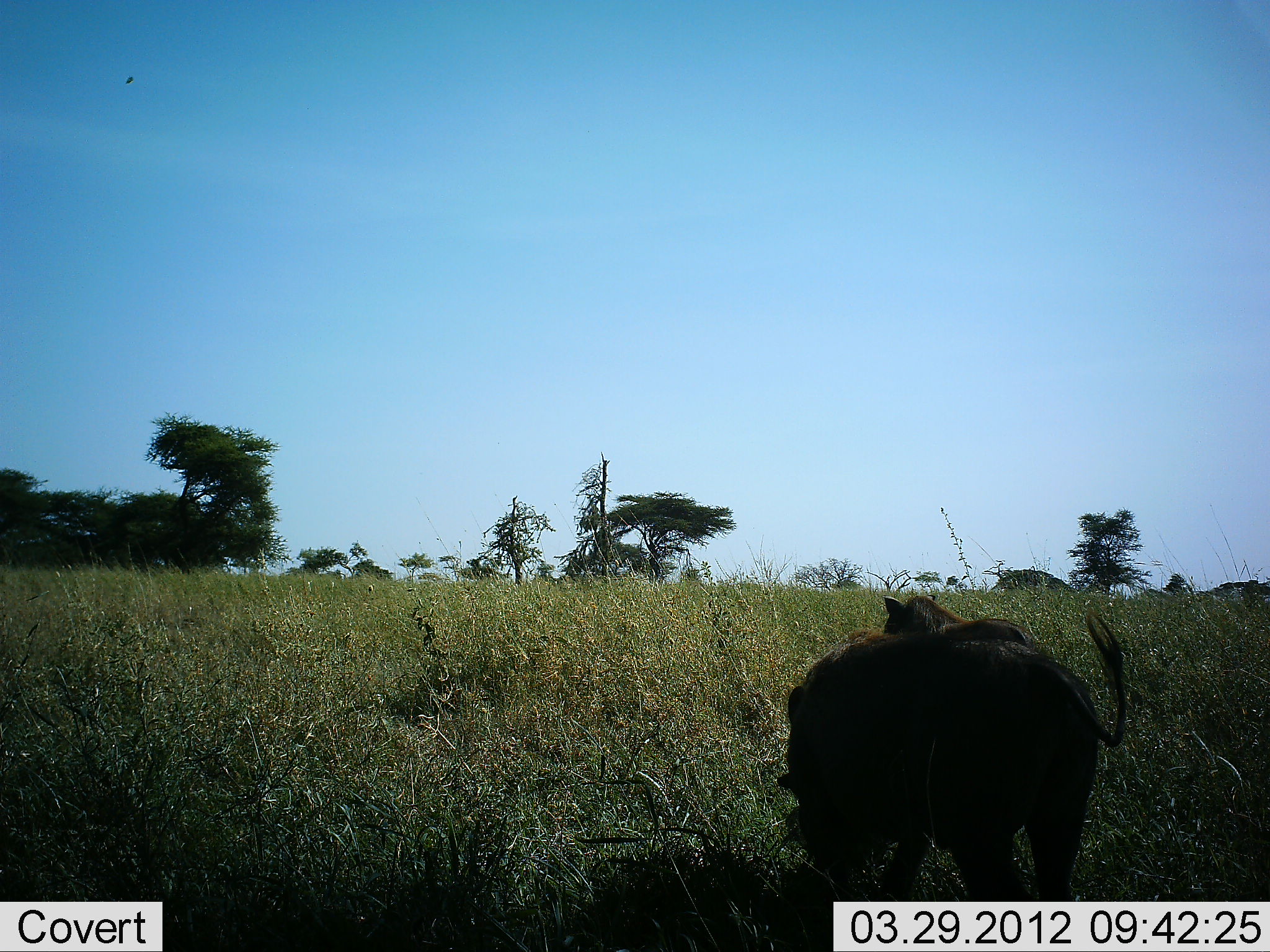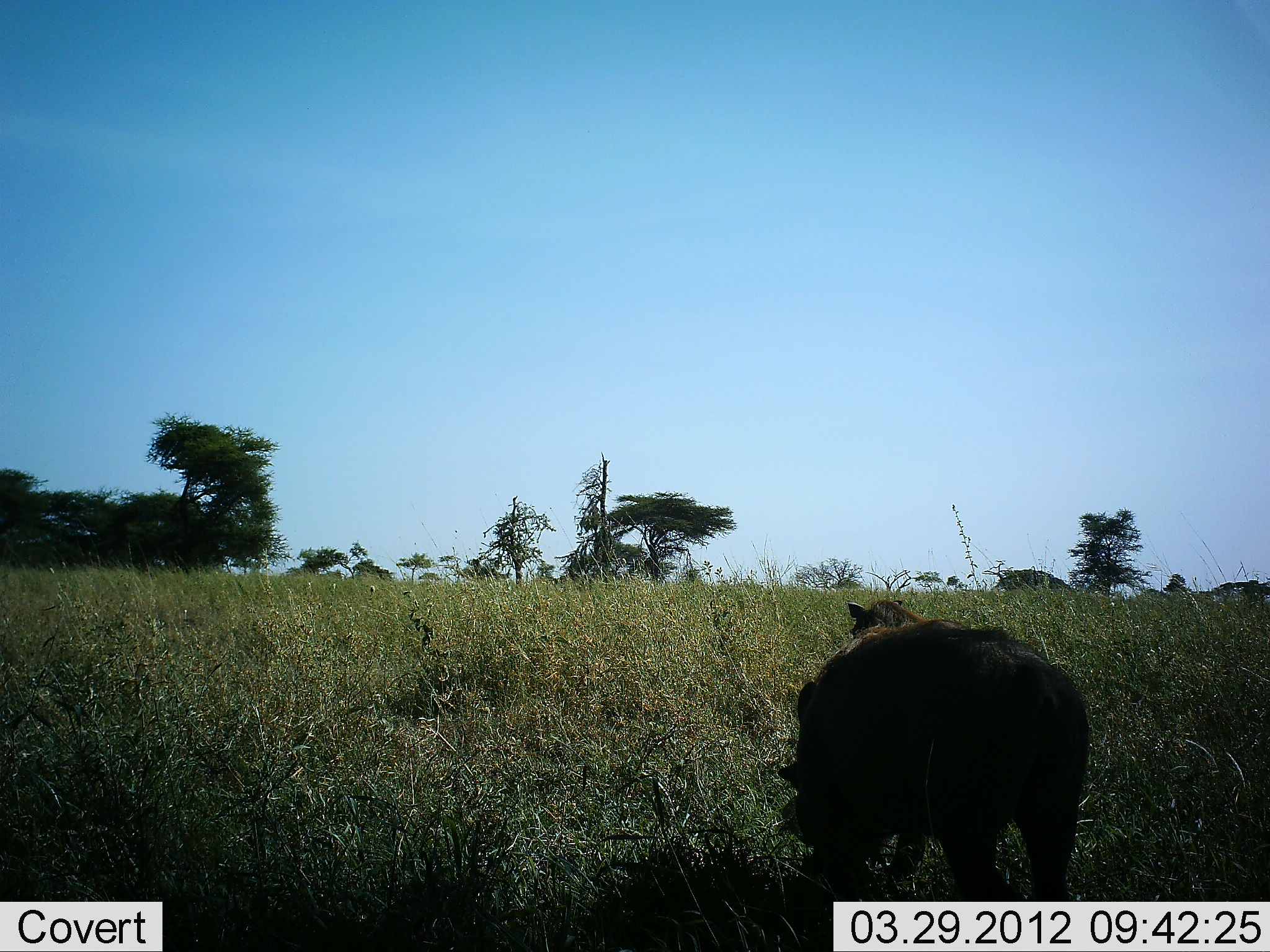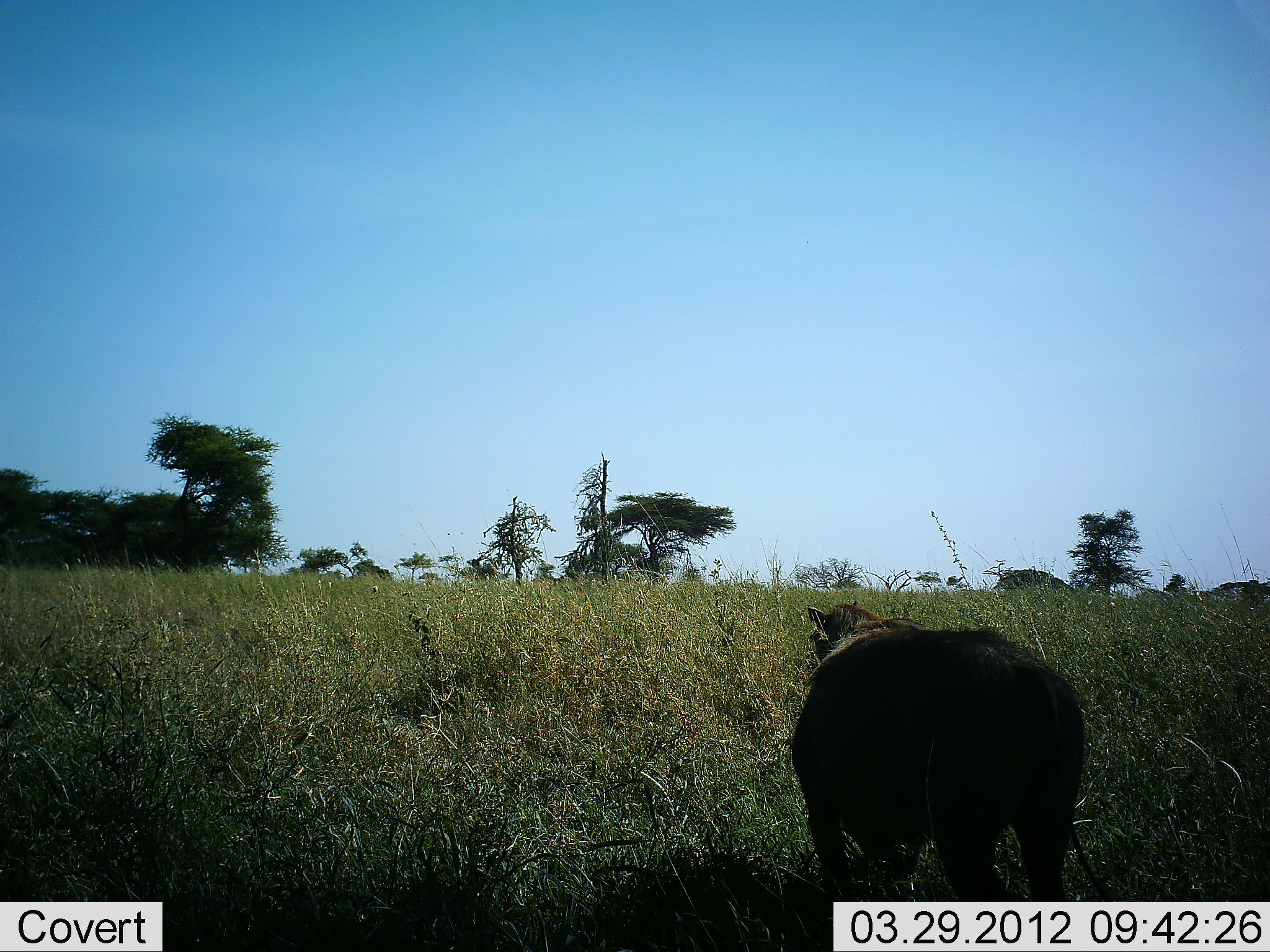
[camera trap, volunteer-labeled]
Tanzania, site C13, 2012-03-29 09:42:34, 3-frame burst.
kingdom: Animalia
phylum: Chordata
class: Mammalia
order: Artiodactyla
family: Suidae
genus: Phacochoerus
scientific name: Phacochoerus africanus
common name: warthog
Warthog (Phacochoerus africanus), count 2. Behavior (volunteer vote fractions): standing 27%, resting 0%, moving 27%, interacting 0%. Young present (vote fraction): 0%. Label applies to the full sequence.